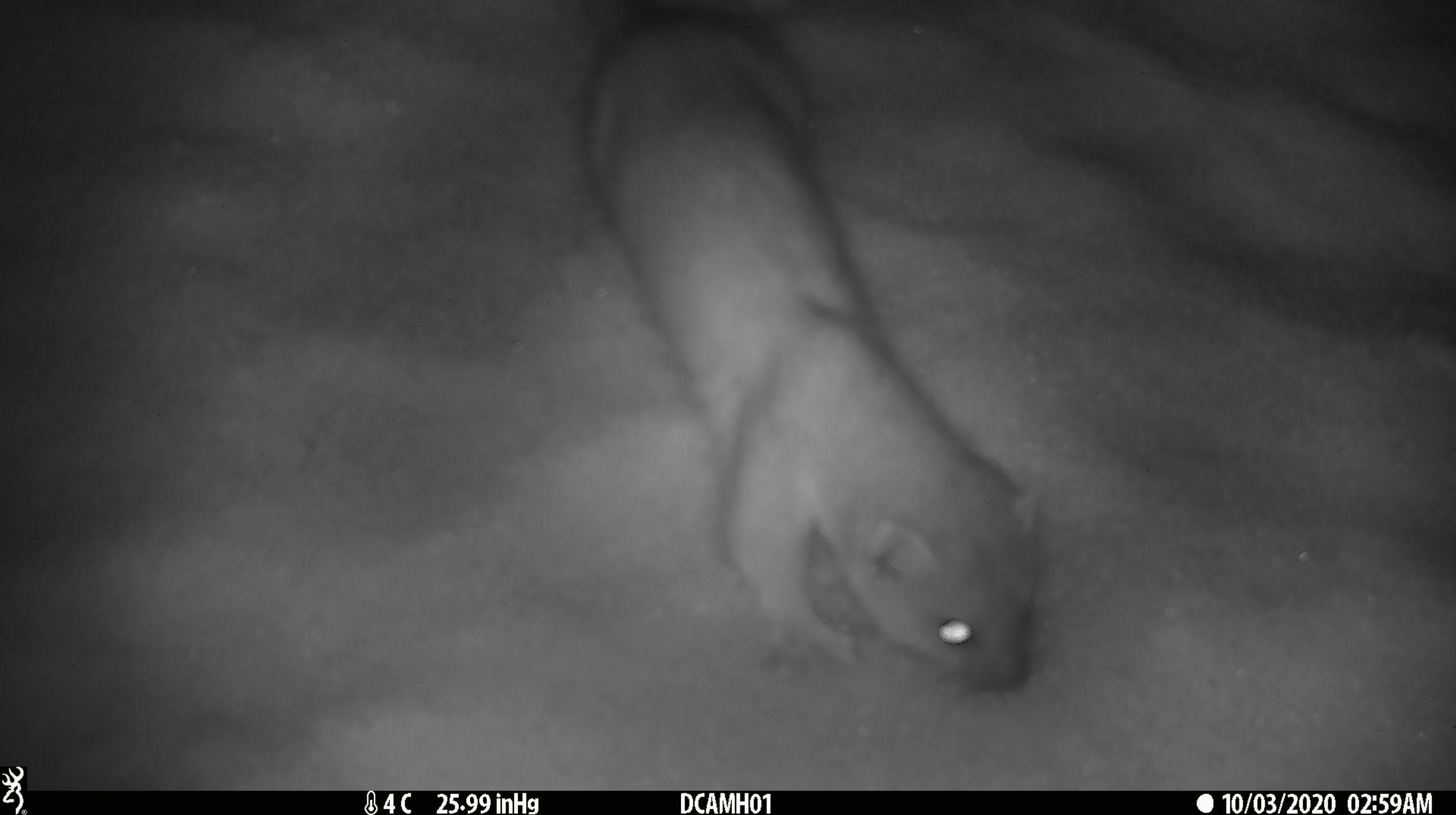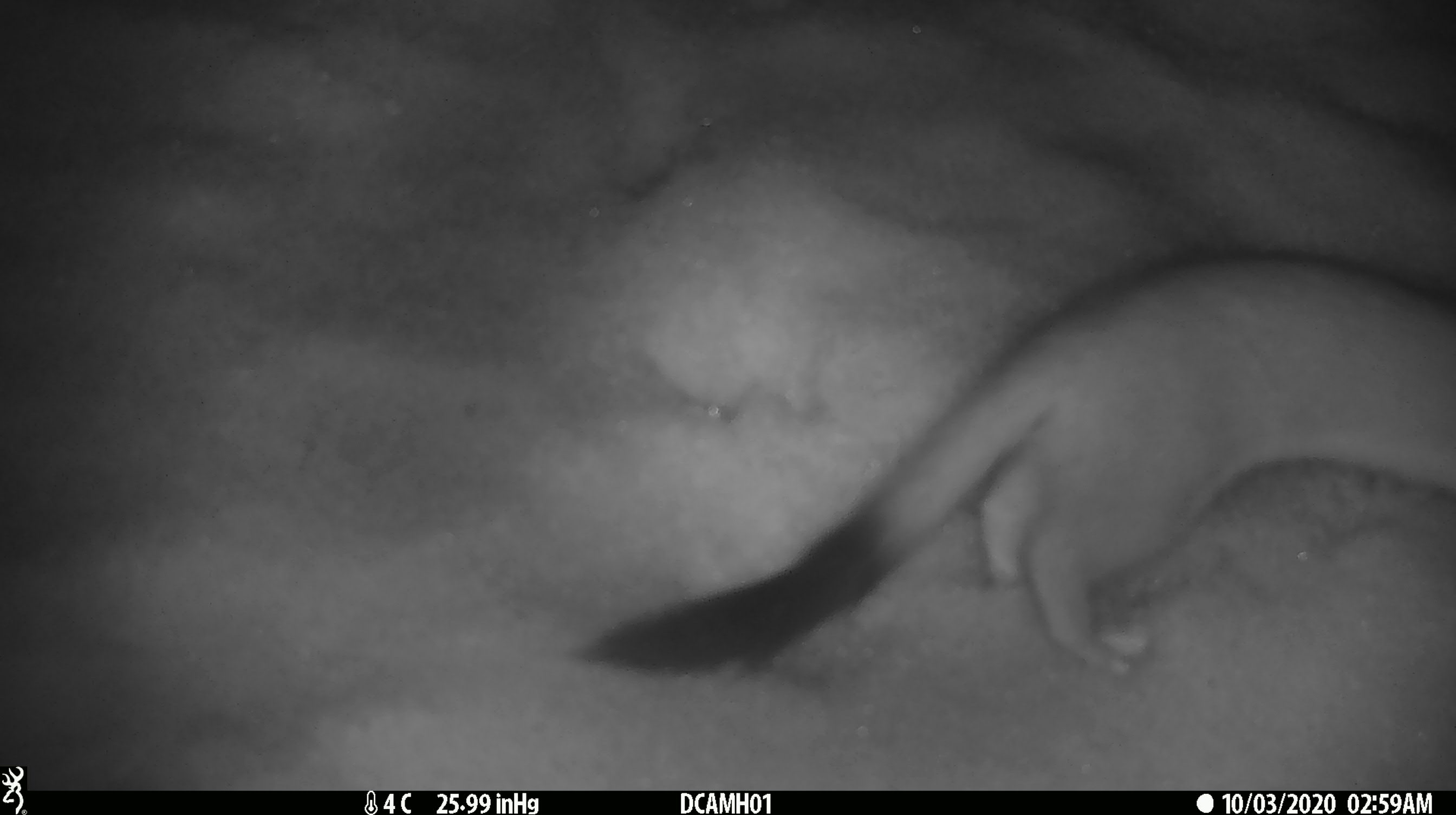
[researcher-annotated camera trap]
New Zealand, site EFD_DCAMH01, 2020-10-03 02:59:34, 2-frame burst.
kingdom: Animalia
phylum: Chordata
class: Mammalia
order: Carnivora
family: Mustelidae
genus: Mustela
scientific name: Mustela erminea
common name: stoat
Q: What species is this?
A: Stoat (Mustela erminea).